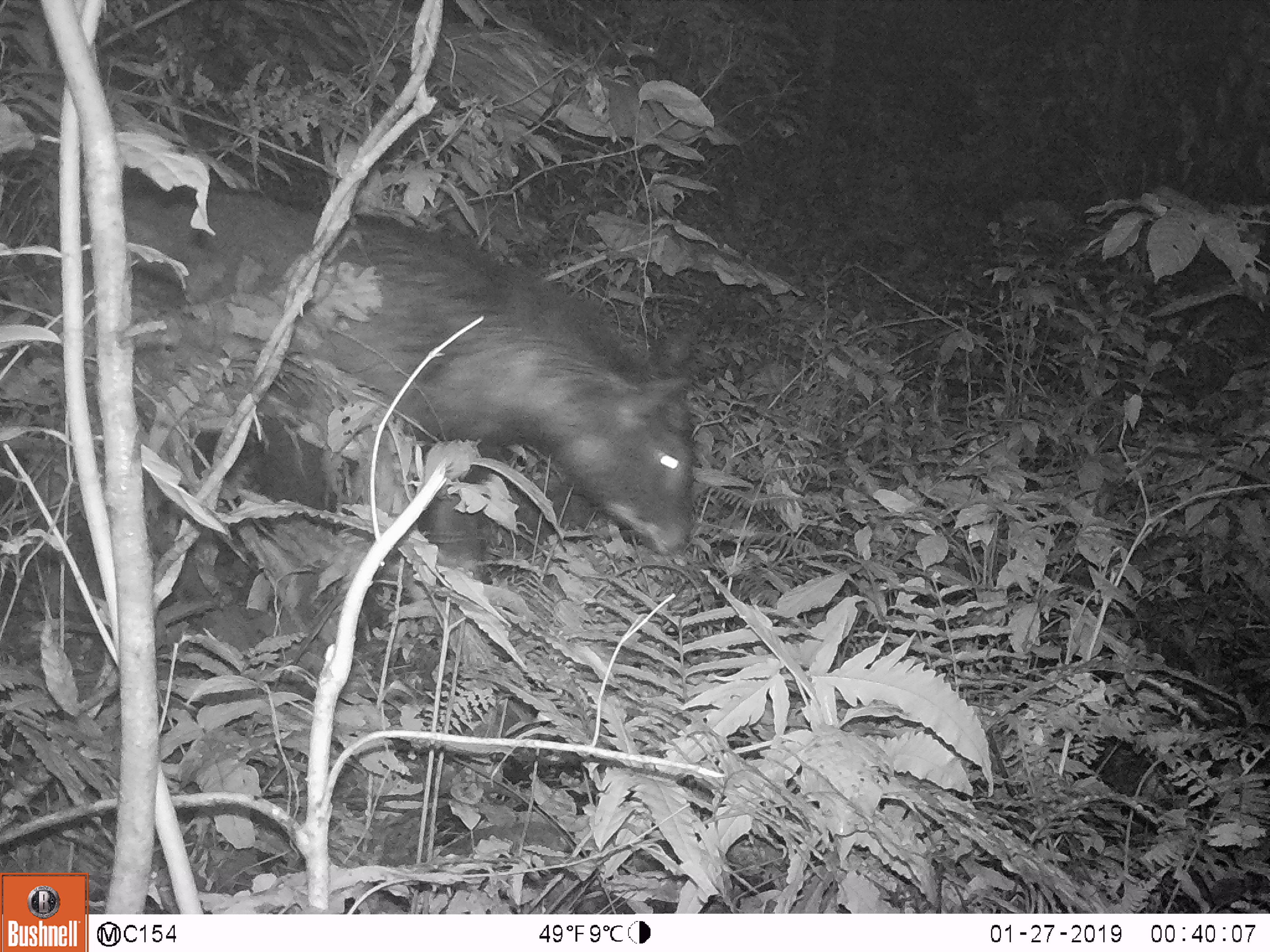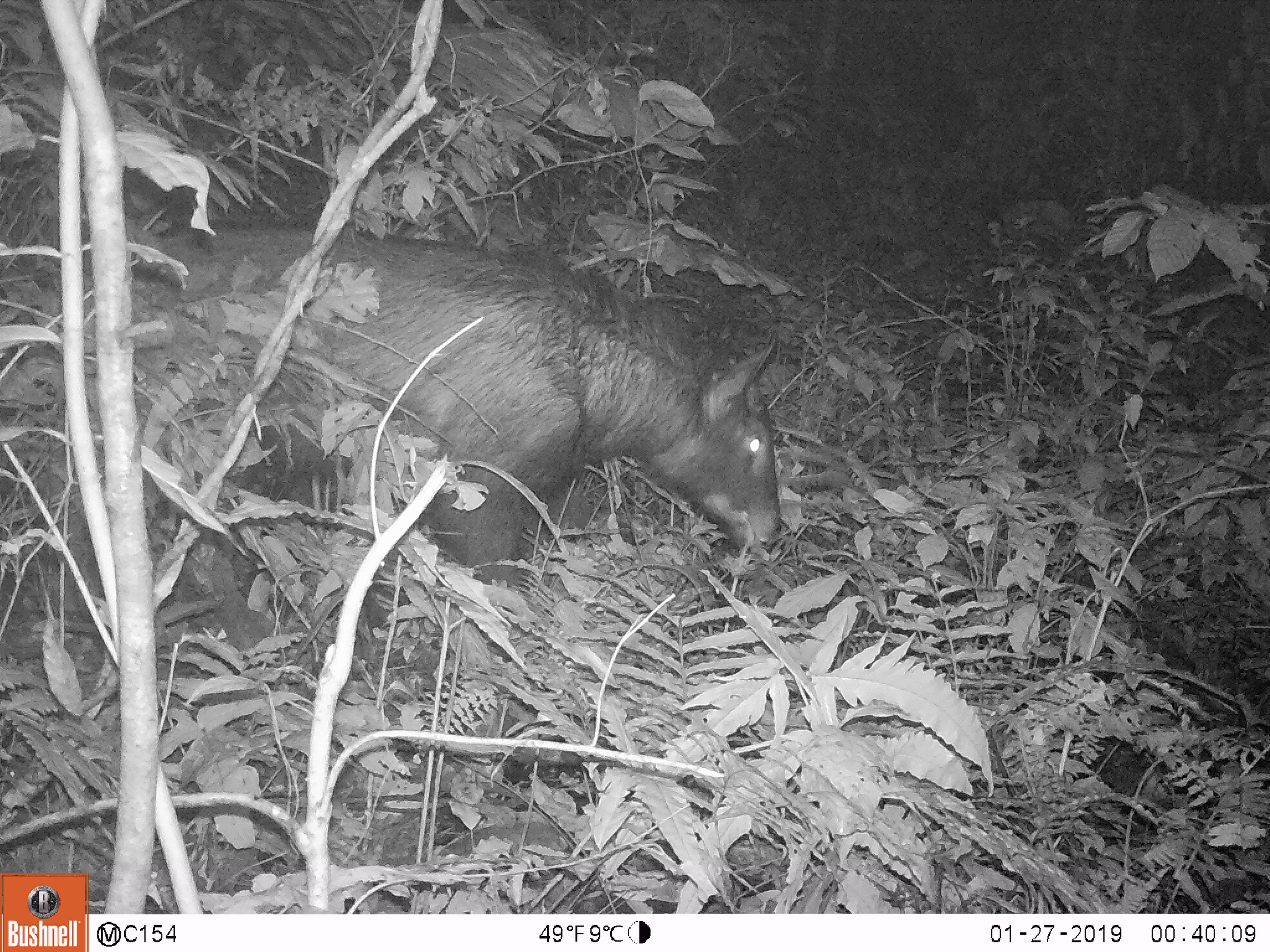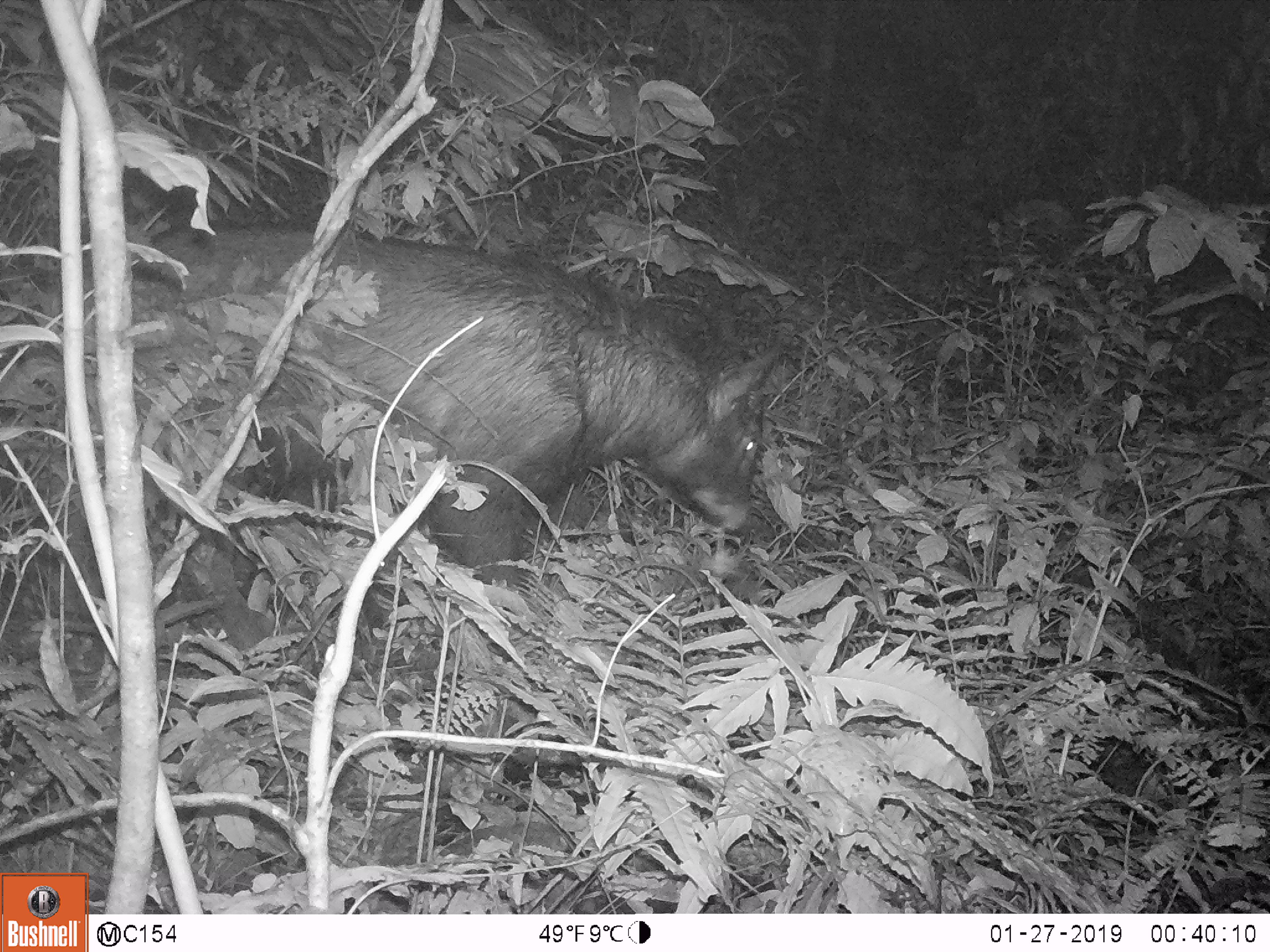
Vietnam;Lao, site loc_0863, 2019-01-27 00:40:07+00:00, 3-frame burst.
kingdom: Animalia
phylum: Chordata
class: Mammalia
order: Artiodactyla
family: Bovidae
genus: Capricornis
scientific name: Capricornis sumatraensis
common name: chinese serow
Chinese serow (Capricornis sumatraensis). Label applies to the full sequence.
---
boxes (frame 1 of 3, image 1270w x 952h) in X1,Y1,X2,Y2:
chinese serow: 28,185,698,620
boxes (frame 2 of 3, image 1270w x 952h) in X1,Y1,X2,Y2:
chinese serow: 36,220,778,647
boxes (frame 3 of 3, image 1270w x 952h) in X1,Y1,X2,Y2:
chinese serow: 50,219,780,672